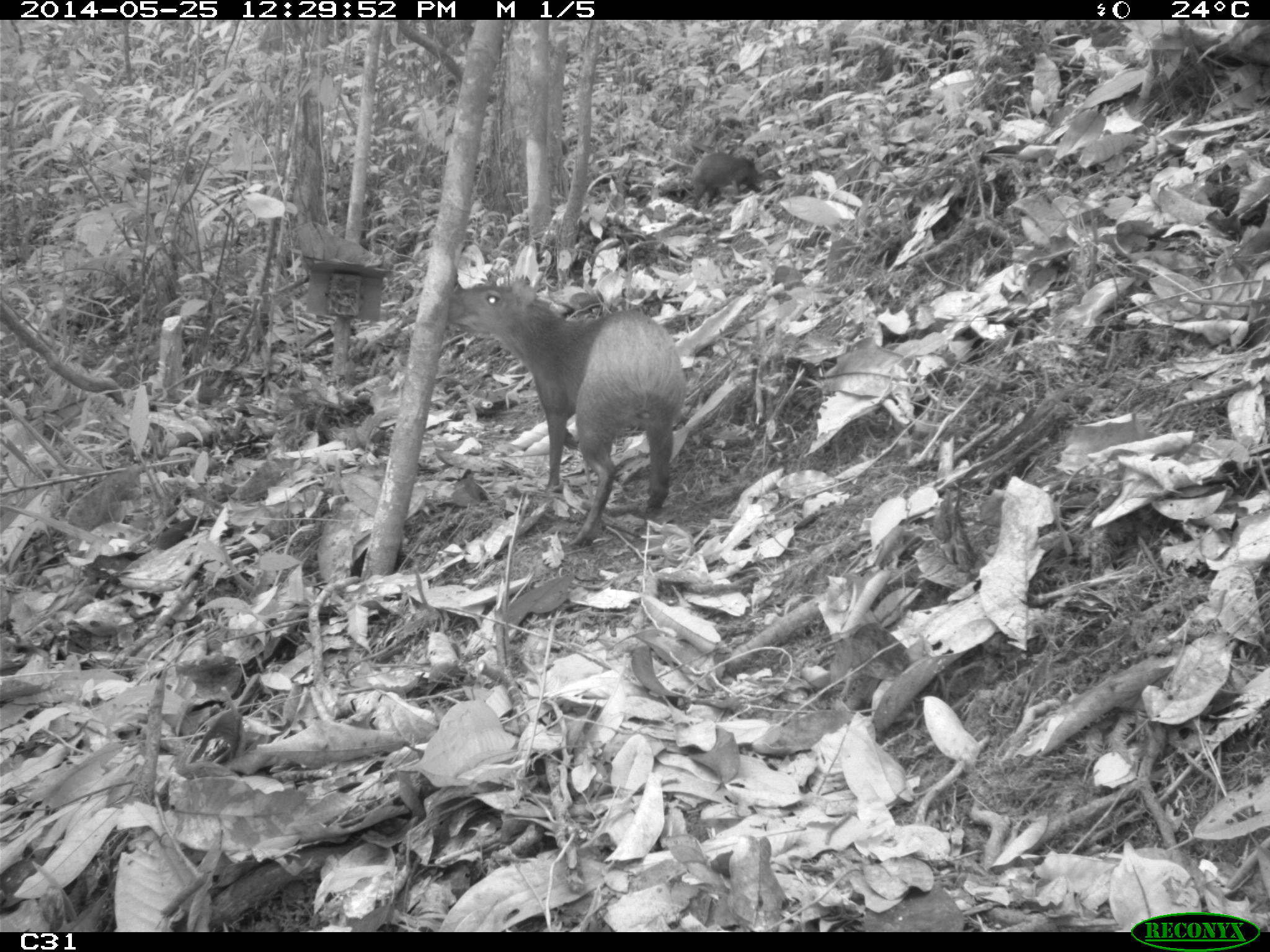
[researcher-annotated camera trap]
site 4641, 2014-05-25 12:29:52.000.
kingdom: Animalia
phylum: Chordata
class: Mammalia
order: Rodentia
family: Dasyproctidae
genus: Dasyprocta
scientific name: Dasyprocta leporina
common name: red-rumped agouti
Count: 3.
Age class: adult.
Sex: female.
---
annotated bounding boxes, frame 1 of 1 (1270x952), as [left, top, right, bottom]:
dasyprocta leporina: [446, 275, 688, 547]; [691, 151, 766, 210]